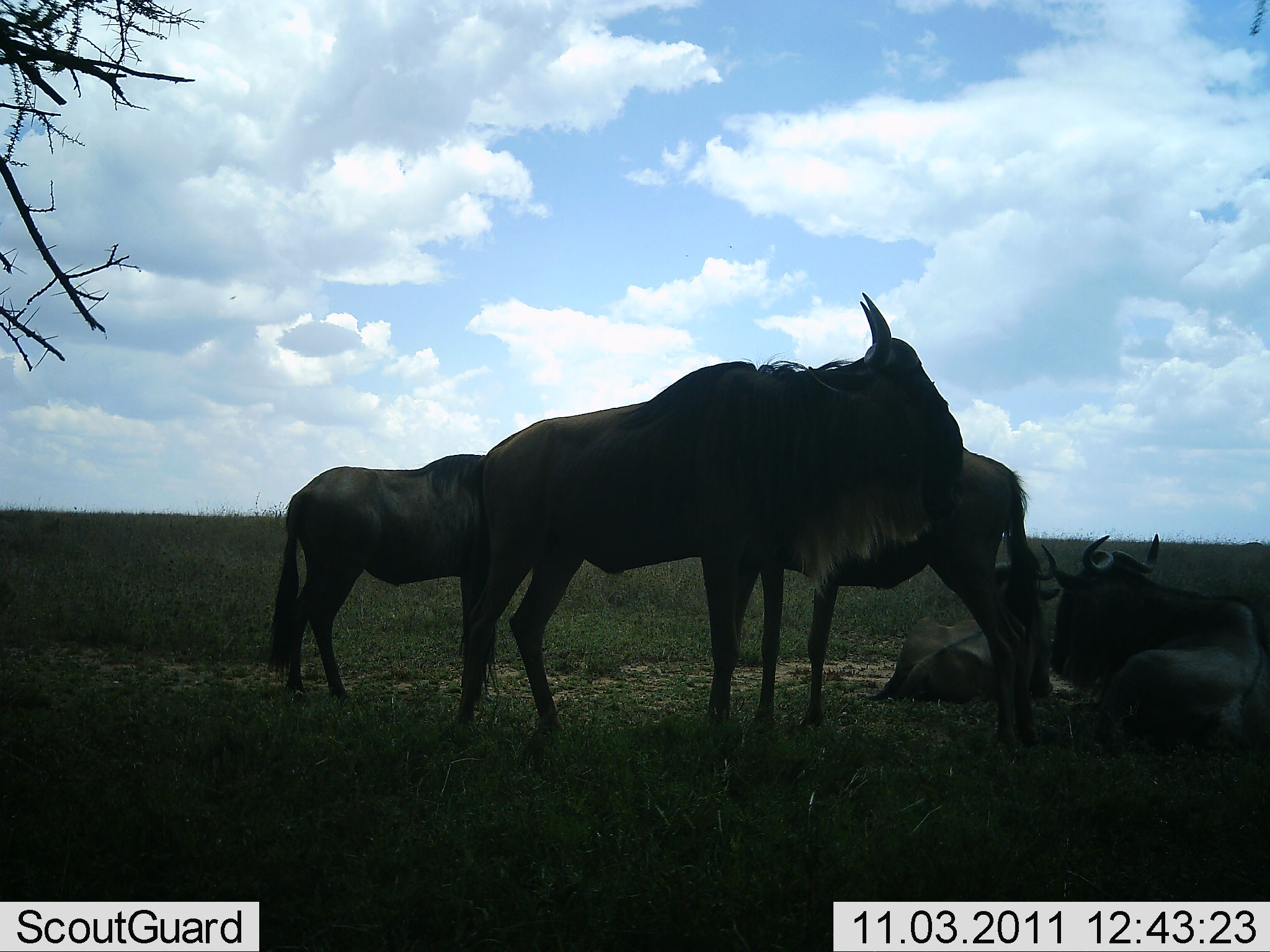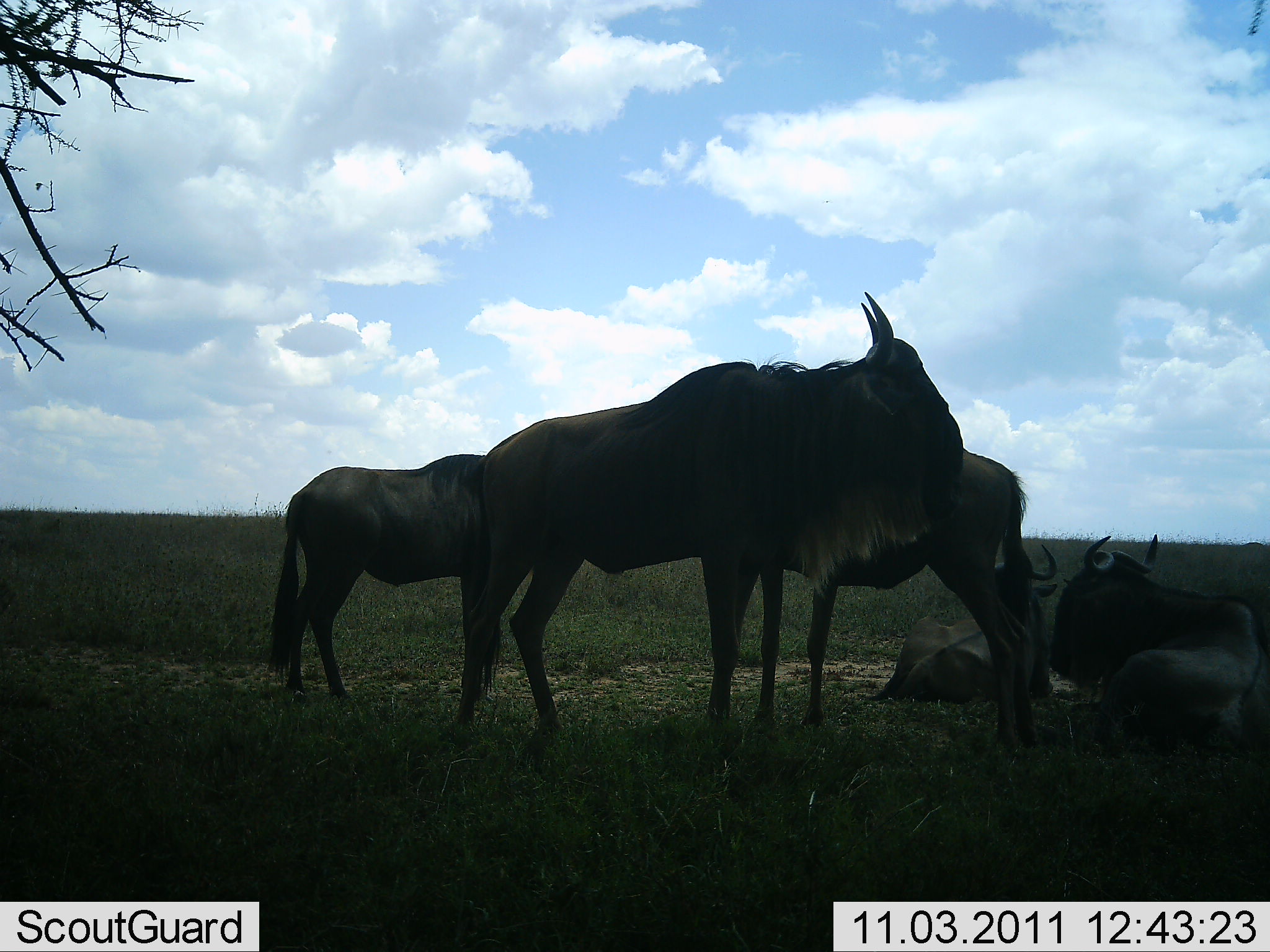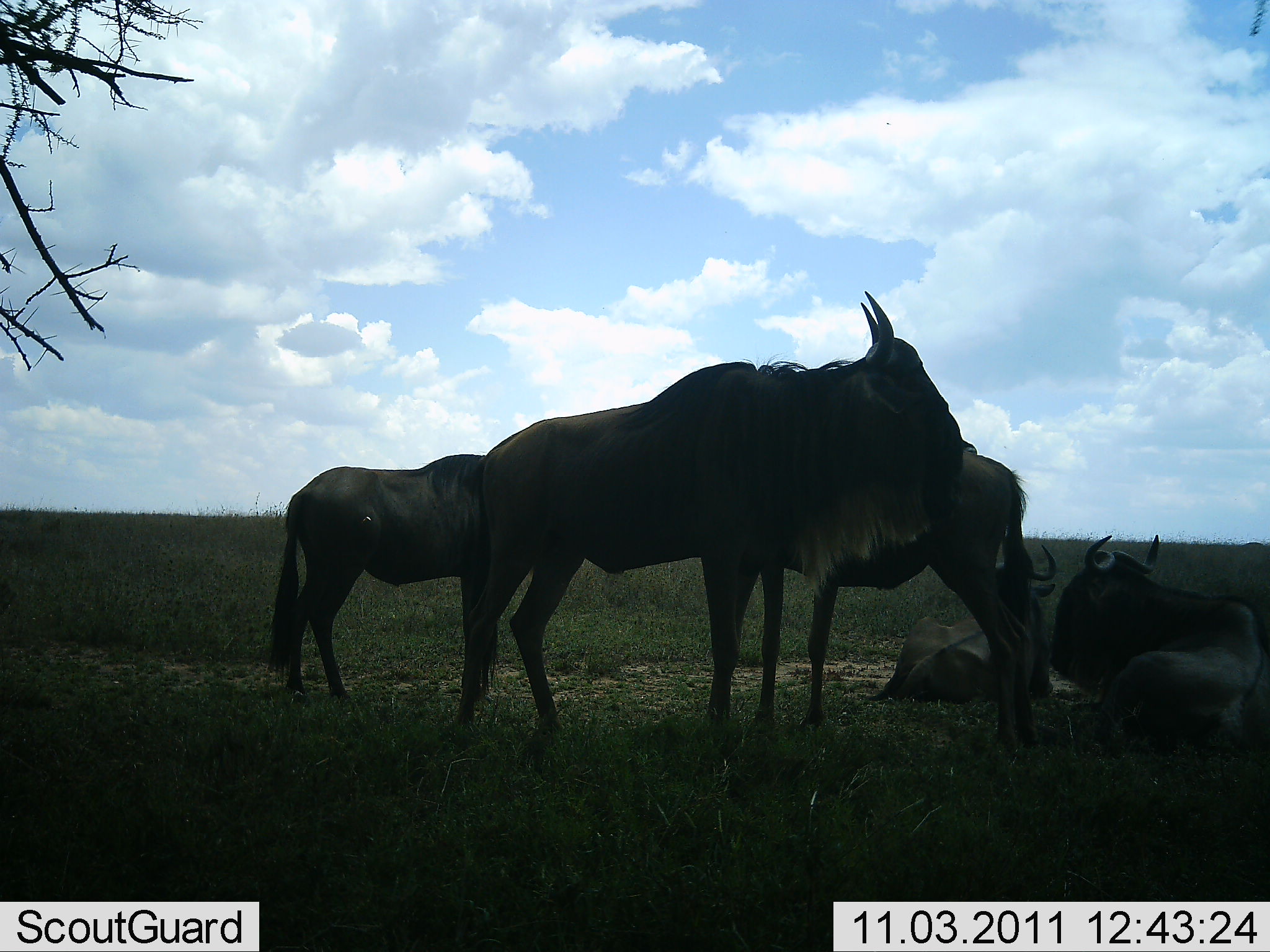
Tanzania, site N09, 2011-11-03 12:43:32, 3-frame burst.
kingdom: Animalia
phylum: Chordata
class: Mammalia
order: Artiodactyla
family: Bovidae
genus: Connochaetes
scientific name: Connochaetes taurinus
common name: blue wildebeest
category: wildebeest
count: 5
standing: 80%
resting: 100%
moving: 0%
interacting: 0%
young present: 0%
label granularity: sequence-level